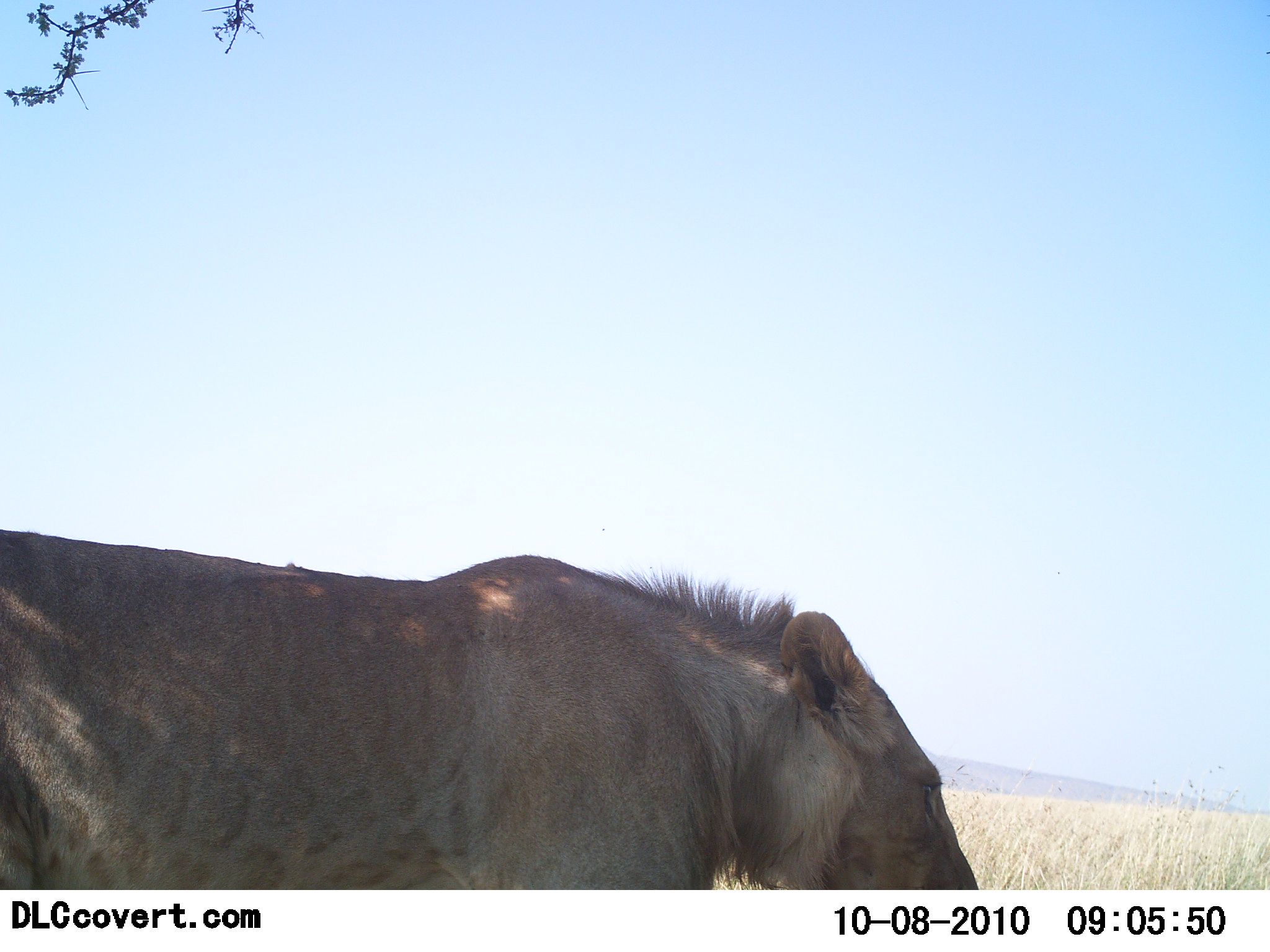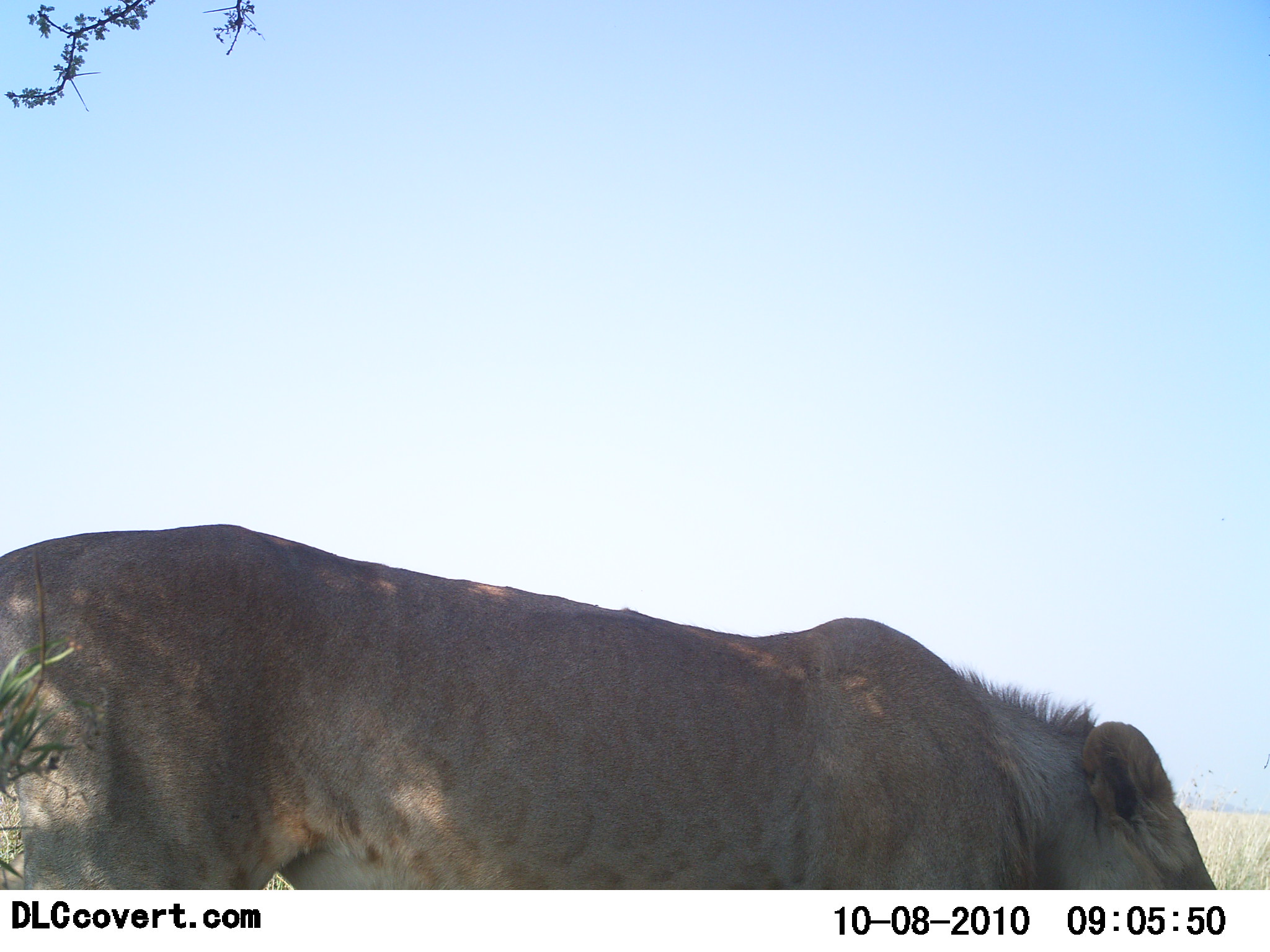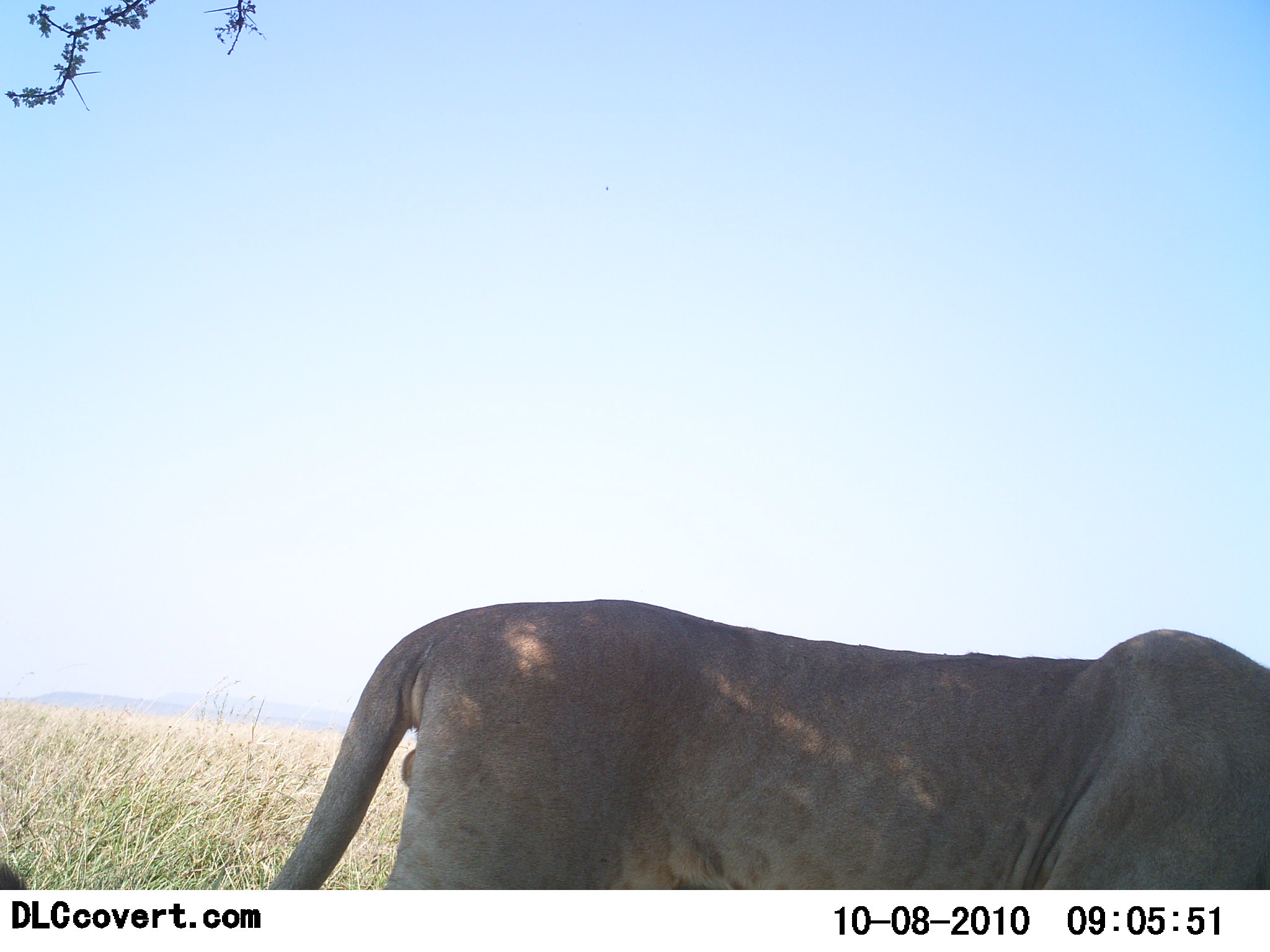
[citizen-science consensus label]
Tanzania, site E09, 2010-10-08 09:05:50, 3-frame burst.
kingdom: Animalia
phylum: Chordata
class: Mammalia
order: Carnivora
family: Felidae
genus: Panthera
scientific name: Panthera leo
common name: lion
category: lionfemale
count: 1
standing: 0%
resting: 0%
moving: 100%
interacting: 0%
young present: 0%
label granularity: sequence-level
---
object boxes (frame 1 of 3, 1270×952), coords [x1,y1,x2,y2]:
animal: [0,525,985,890]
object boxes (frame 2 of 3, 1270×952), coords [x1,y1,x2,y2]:
animal: [2,521,1219,889]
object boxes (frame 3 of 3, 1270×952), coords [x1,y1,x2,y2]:
animal: [2,599,1270,890]